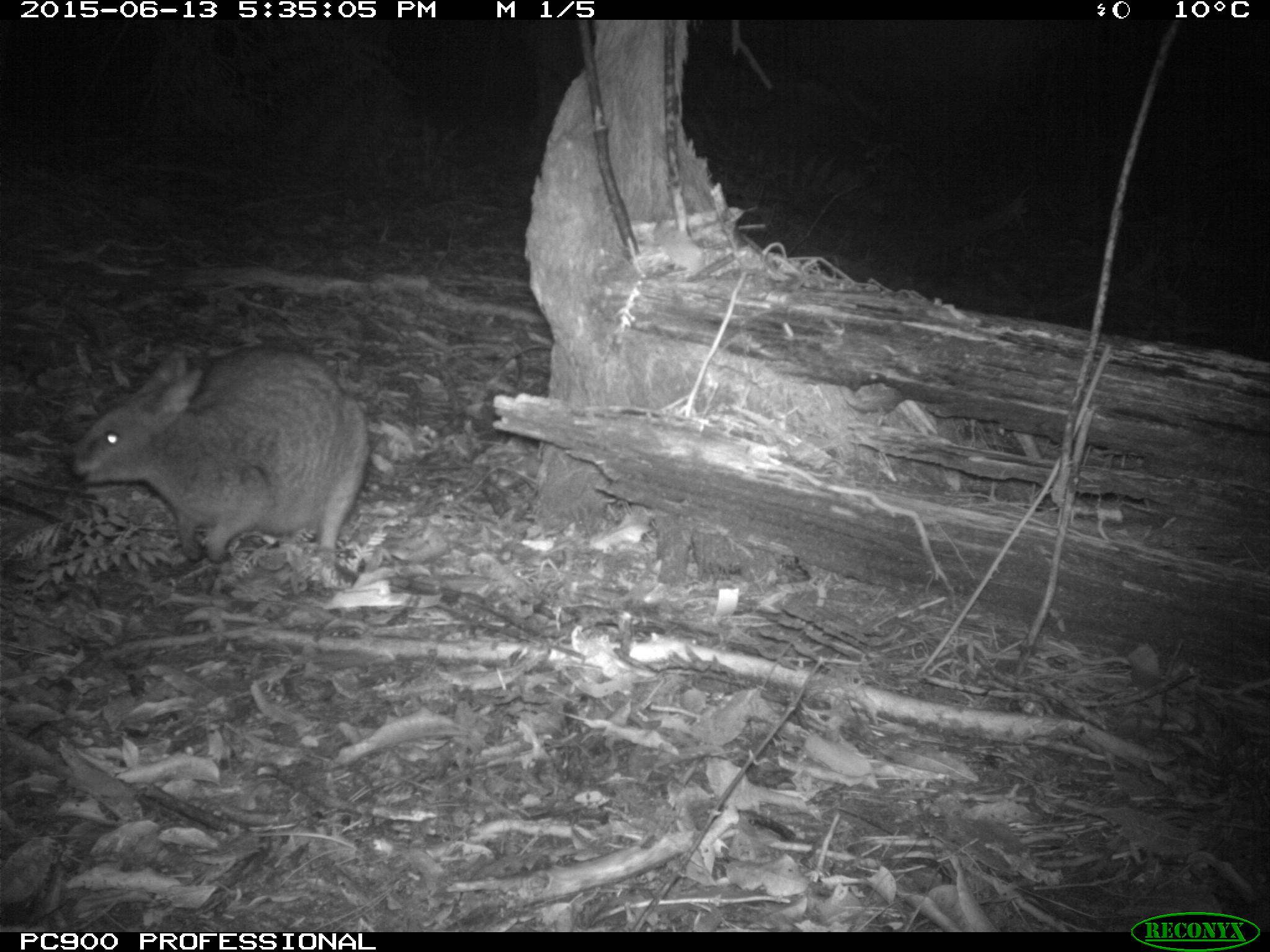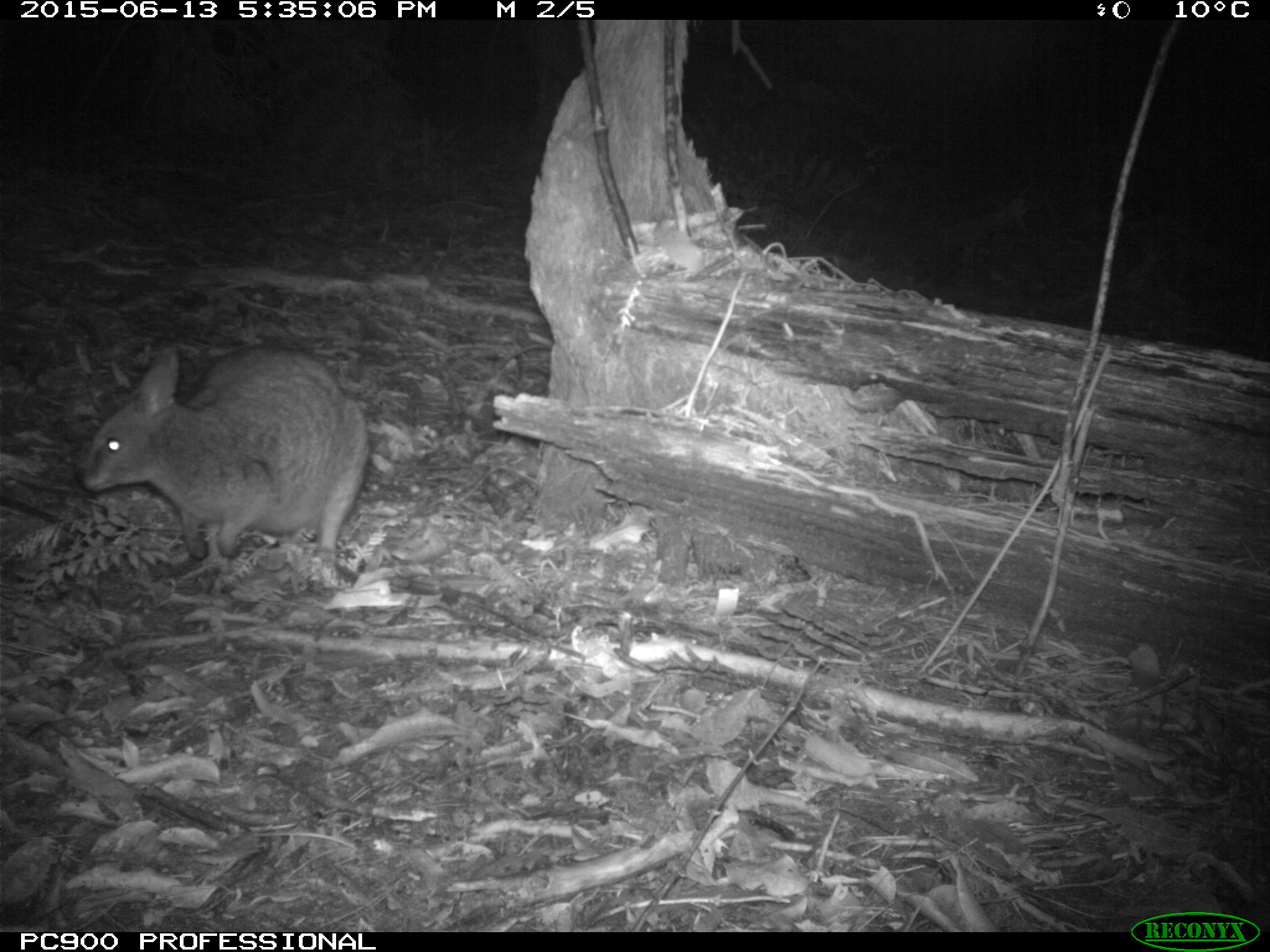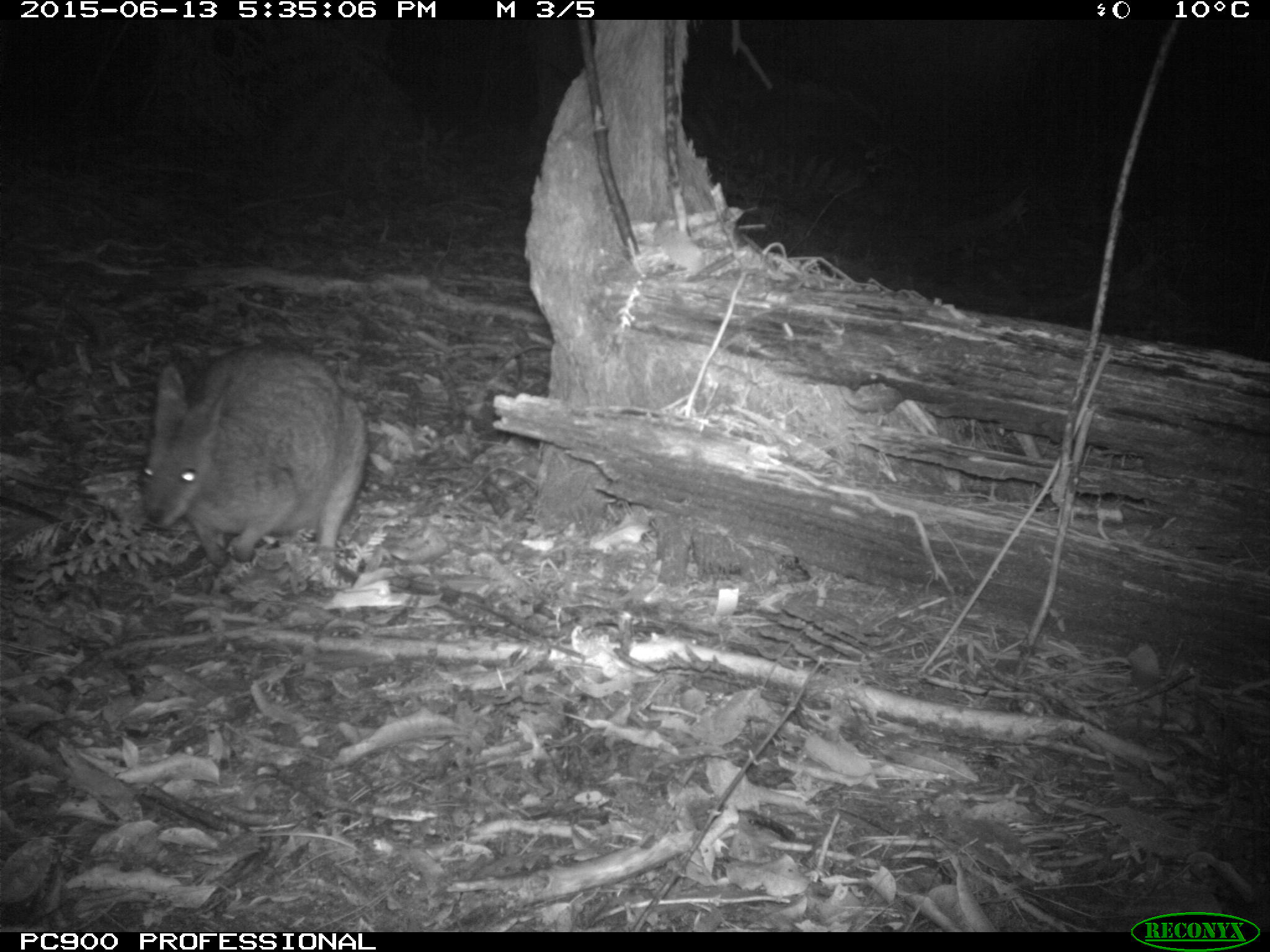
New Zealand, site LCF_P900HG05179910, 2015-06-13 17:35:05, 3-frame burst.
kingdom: Animalia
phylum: Chordata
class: Mammalia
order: Diprotodontia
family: Macropodidae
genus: Notamacropus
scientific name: Notamacropus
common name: wallaby